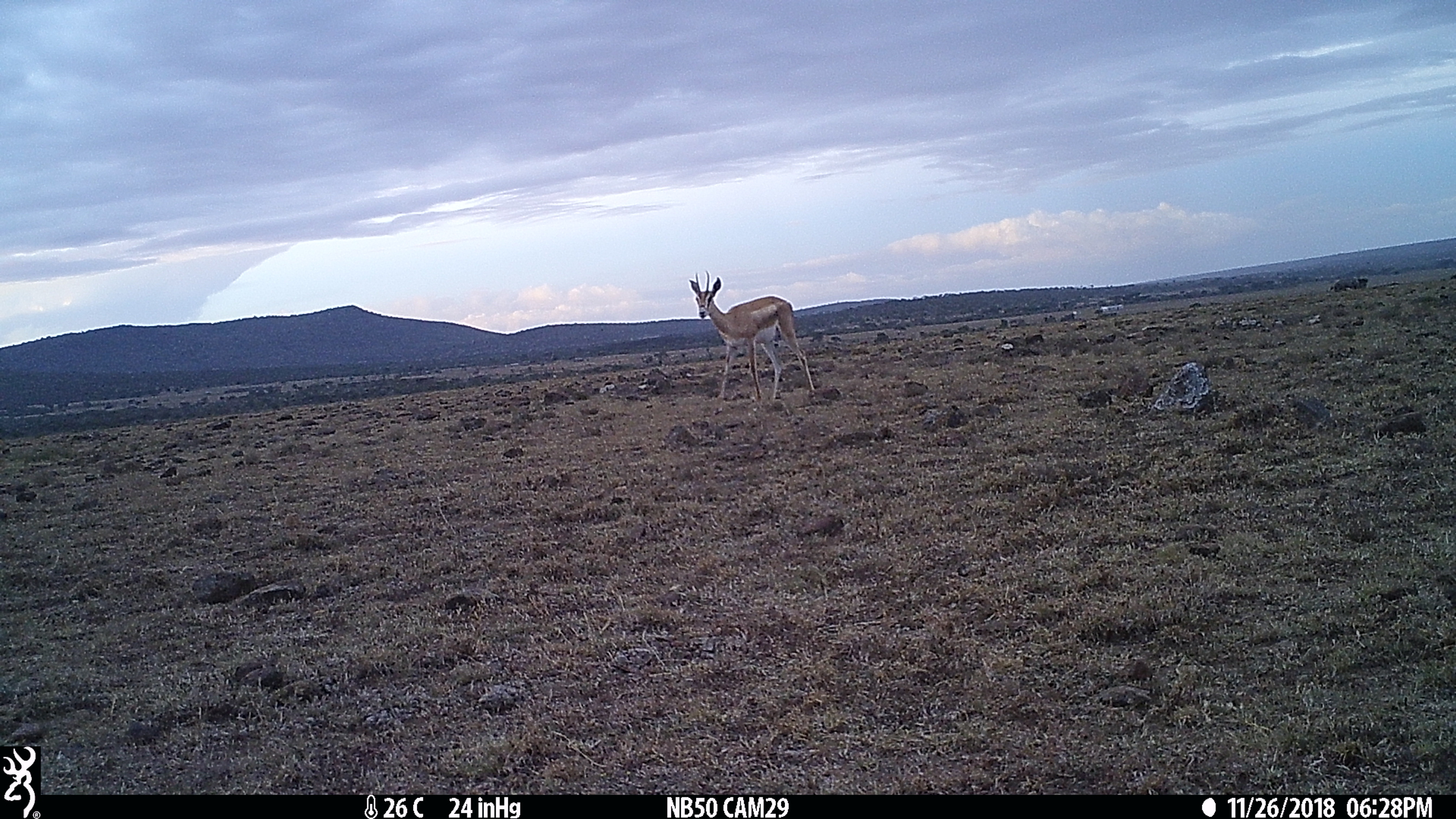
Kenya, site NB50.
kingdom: Animalia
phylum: Chordata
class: Mammalia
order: Artiodactyla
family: Bovidae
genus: Nanger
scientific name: Nanger granti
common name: grant's gazelle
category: gazelle grants